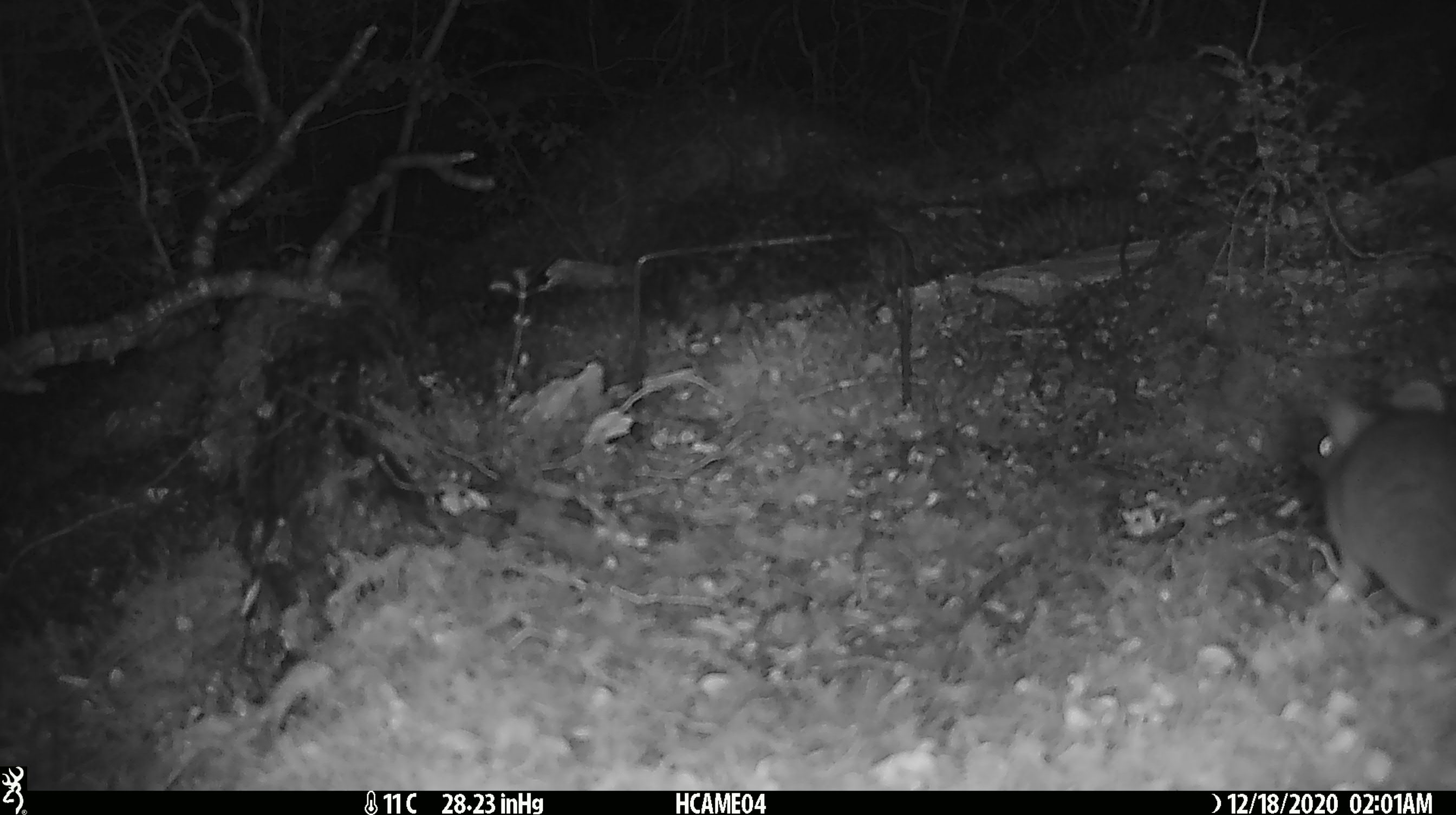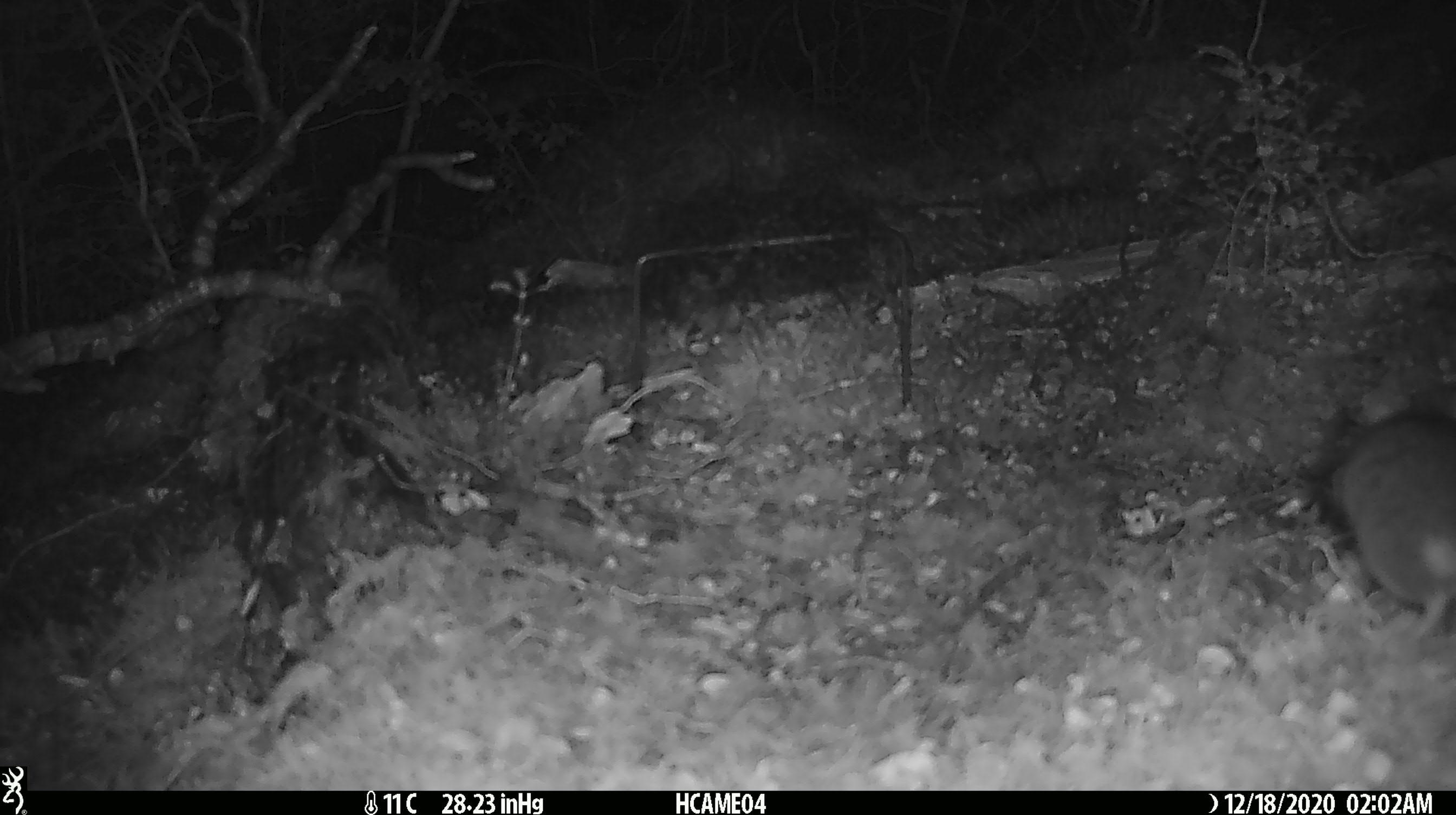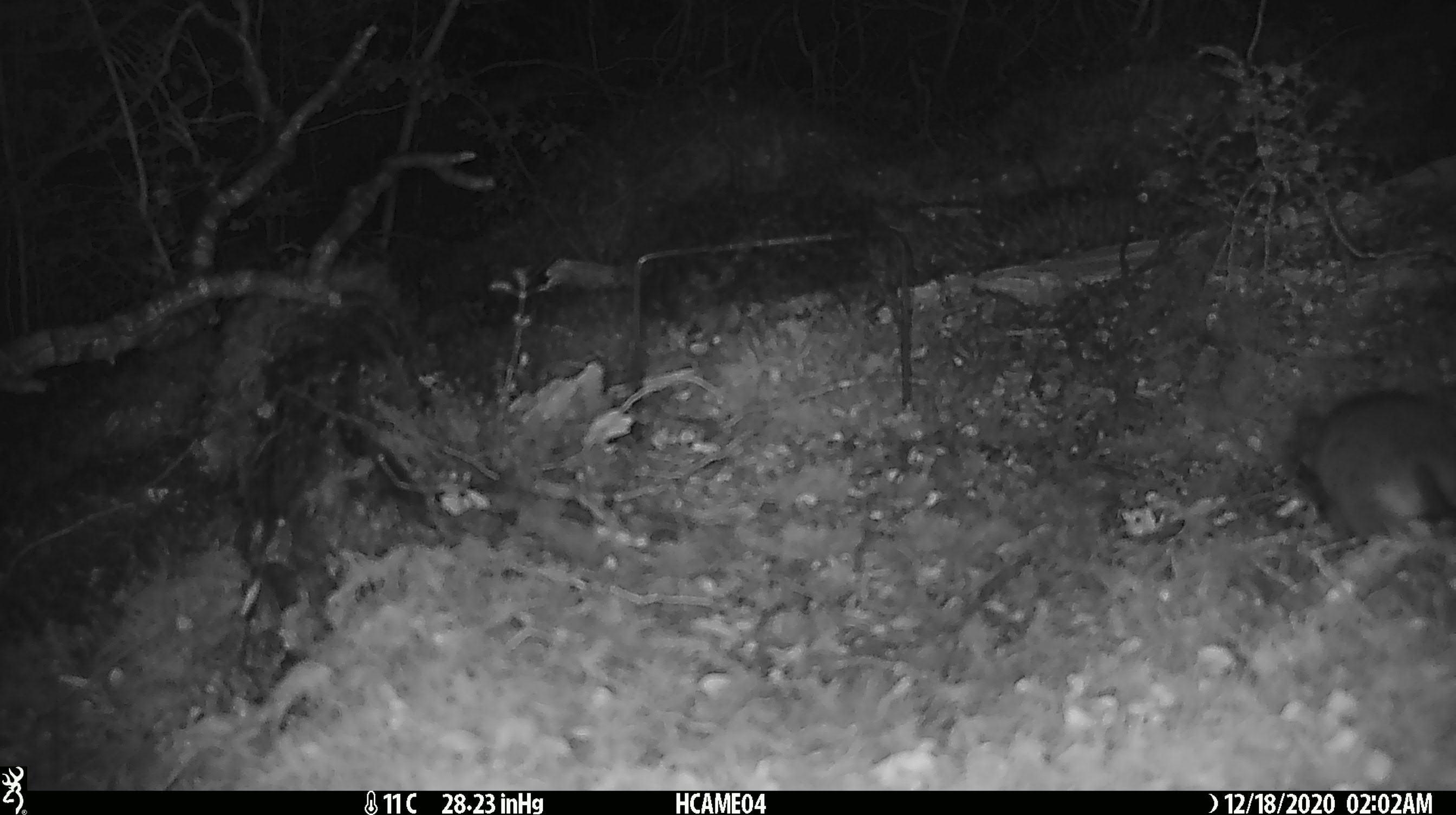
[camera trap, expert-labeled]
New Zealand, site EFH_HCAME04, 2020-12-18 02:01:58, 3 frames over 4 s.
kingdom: Animalia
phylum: Chordata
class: Mammalia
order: Rodentia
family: Muridae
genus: Mus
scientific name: Mus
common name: mouse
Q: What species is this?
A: Mouse (Mus).